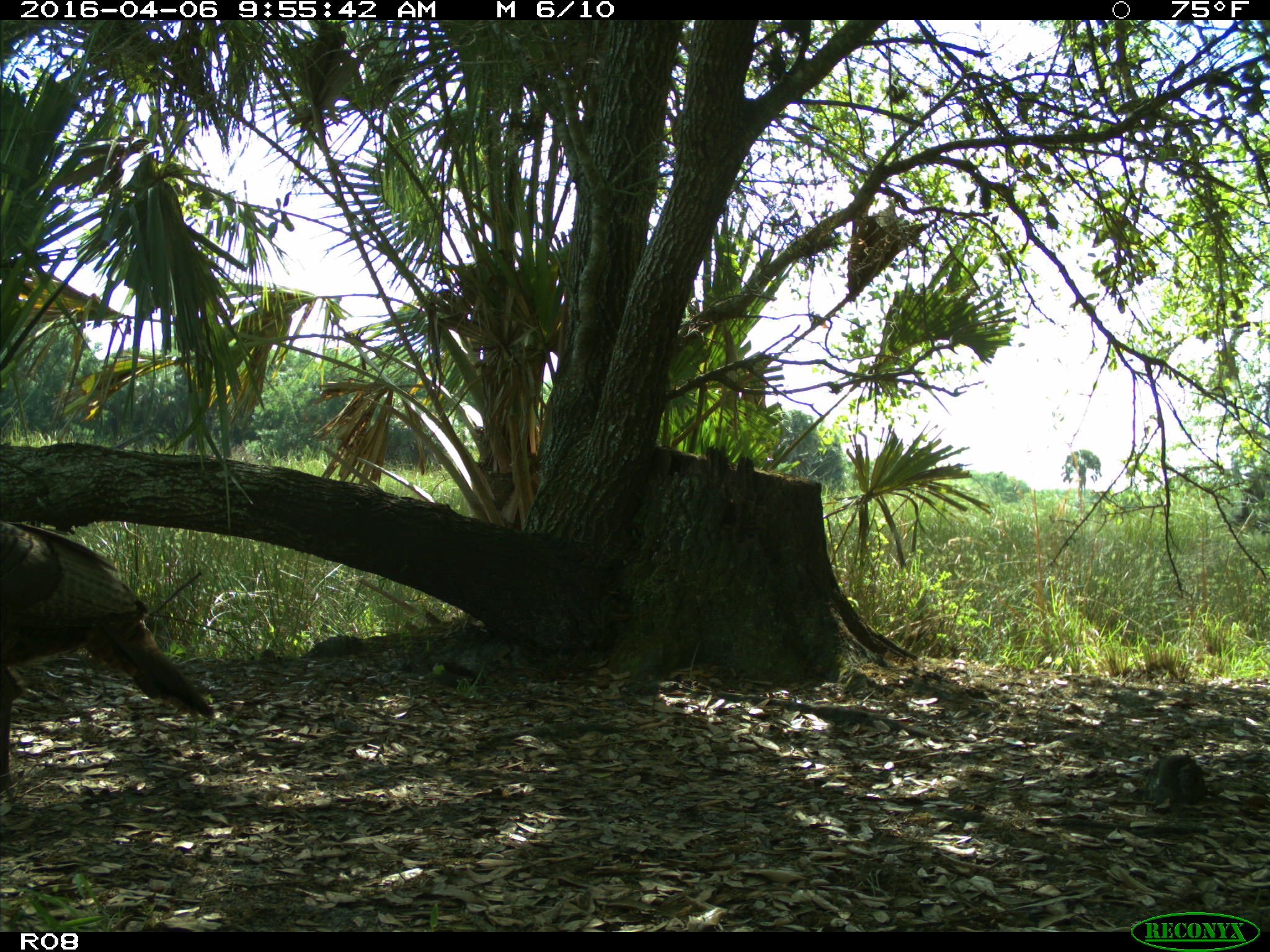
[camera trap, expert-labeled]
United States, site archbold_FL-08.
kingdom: Animalia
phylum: Chordata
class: Aves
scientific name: Aves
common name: birds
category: unidentified bird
Unidentified bird (birds) (Aves).